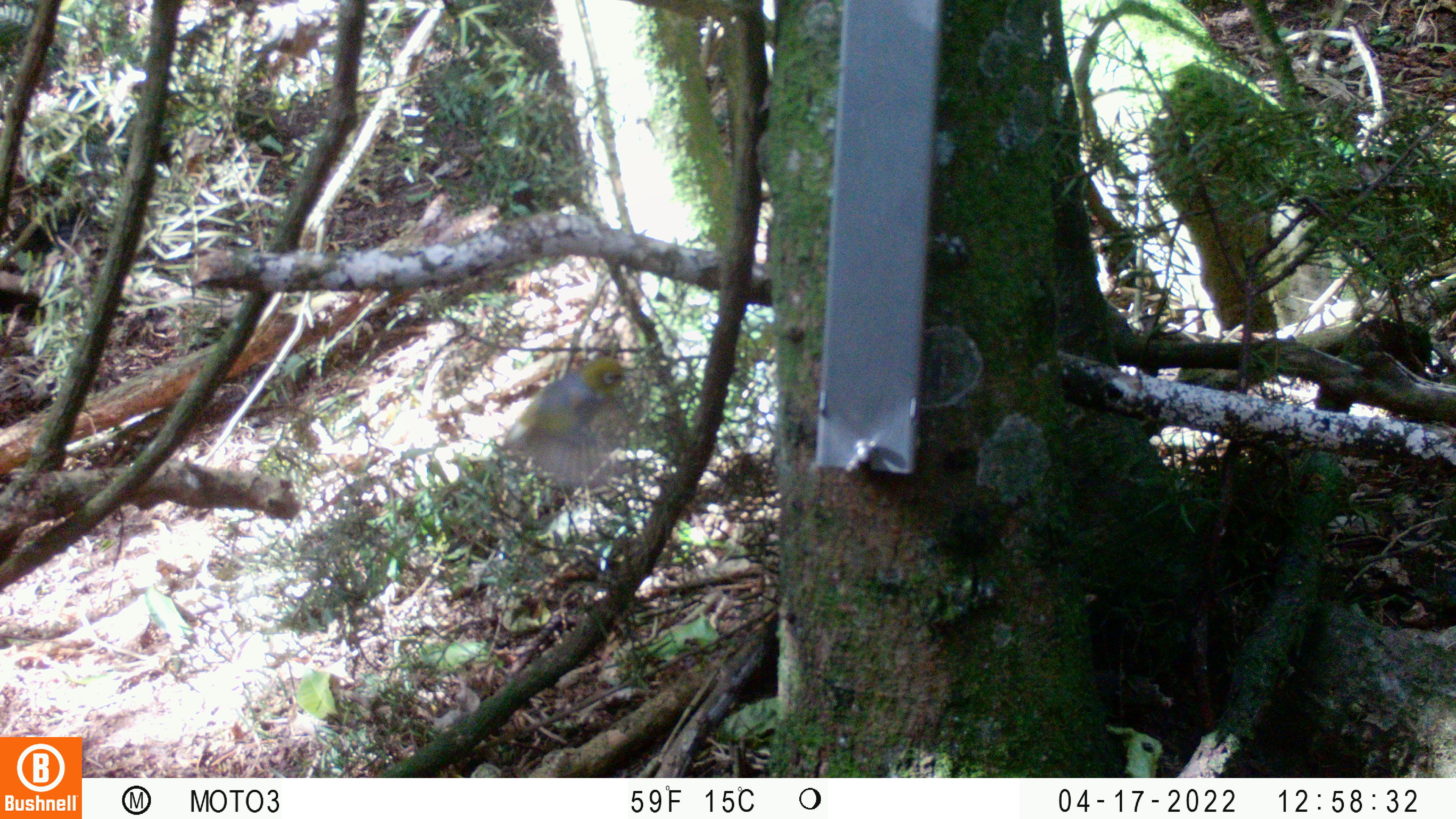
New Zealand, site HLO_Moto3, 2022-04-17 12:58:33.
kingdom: Animalia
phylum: Chordata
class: Aves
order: Passeriformes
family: Zosteropidae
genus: Zosterops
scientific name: Zosterops lateralis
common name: silvereye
Silvereye (Zosterops lateralis).